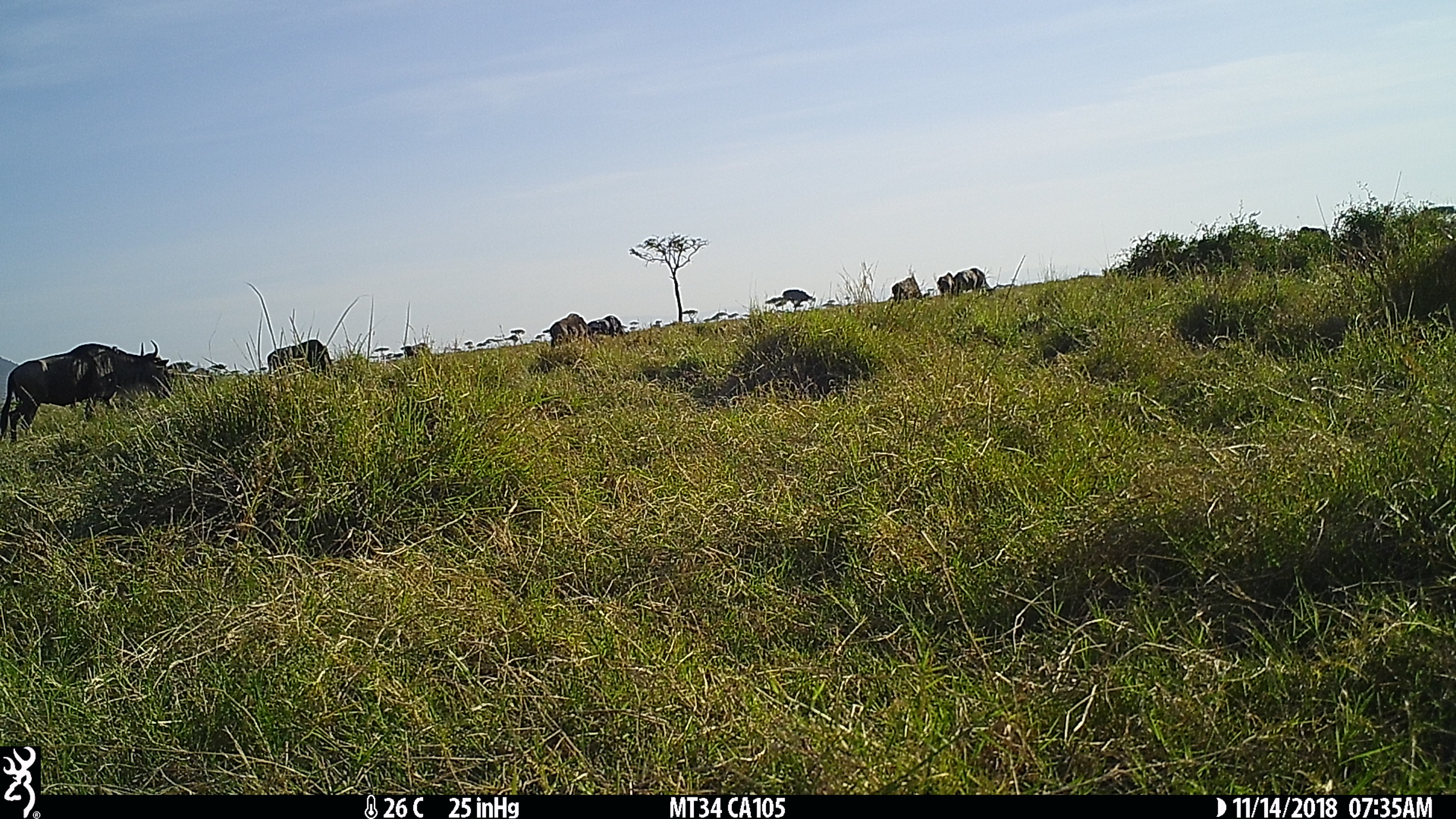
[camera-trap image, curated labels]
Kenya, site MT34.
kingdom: Animalia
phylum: Chordata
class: Mammalia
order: Artiodactyla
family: Bovidae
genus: Connochaetes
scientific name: Connochaetes taurinus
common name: blue wildebeest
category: wildebeest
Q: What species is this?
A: Wildebeest (blue wildebeest) (Connochaetes taurinus).